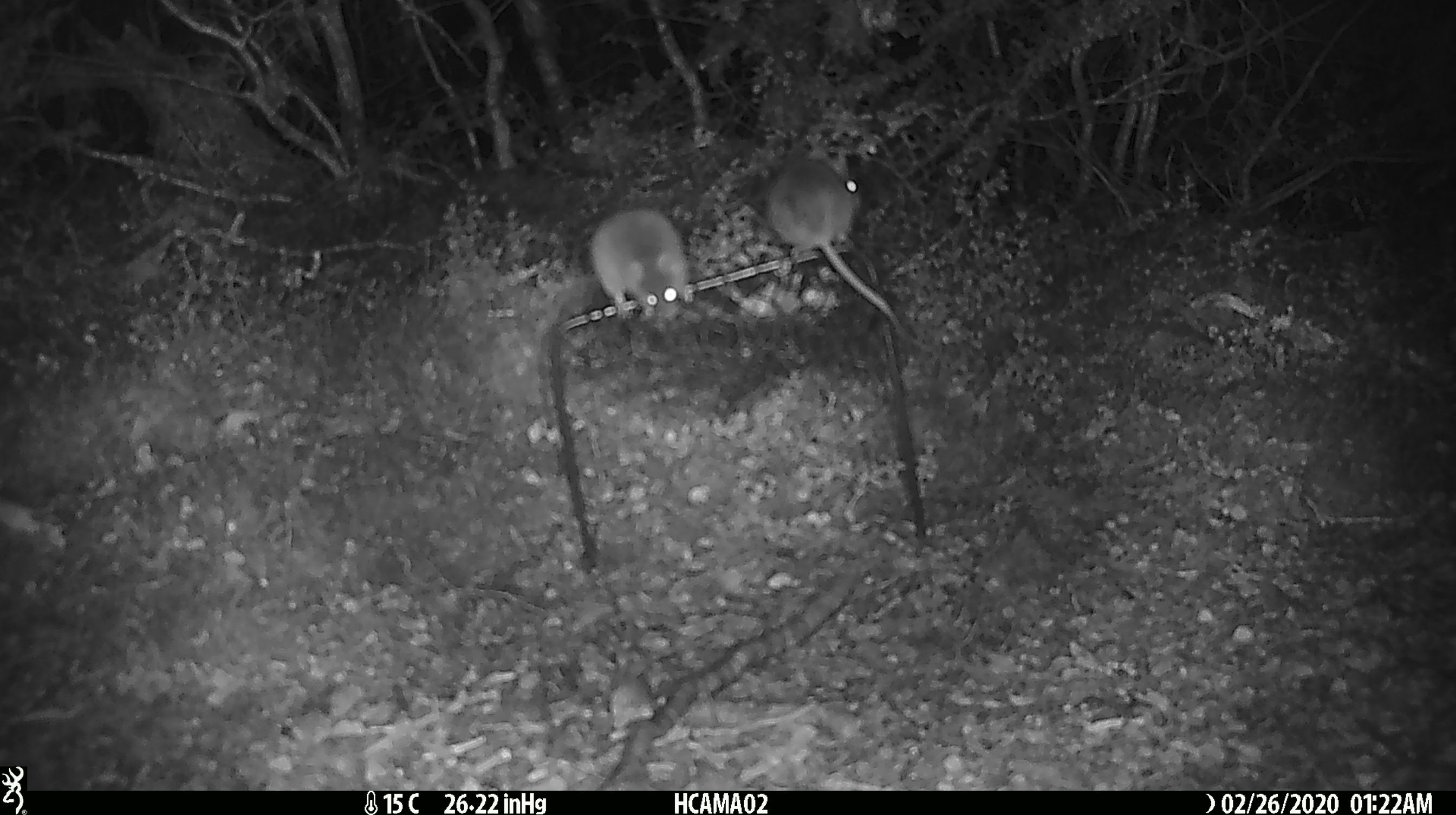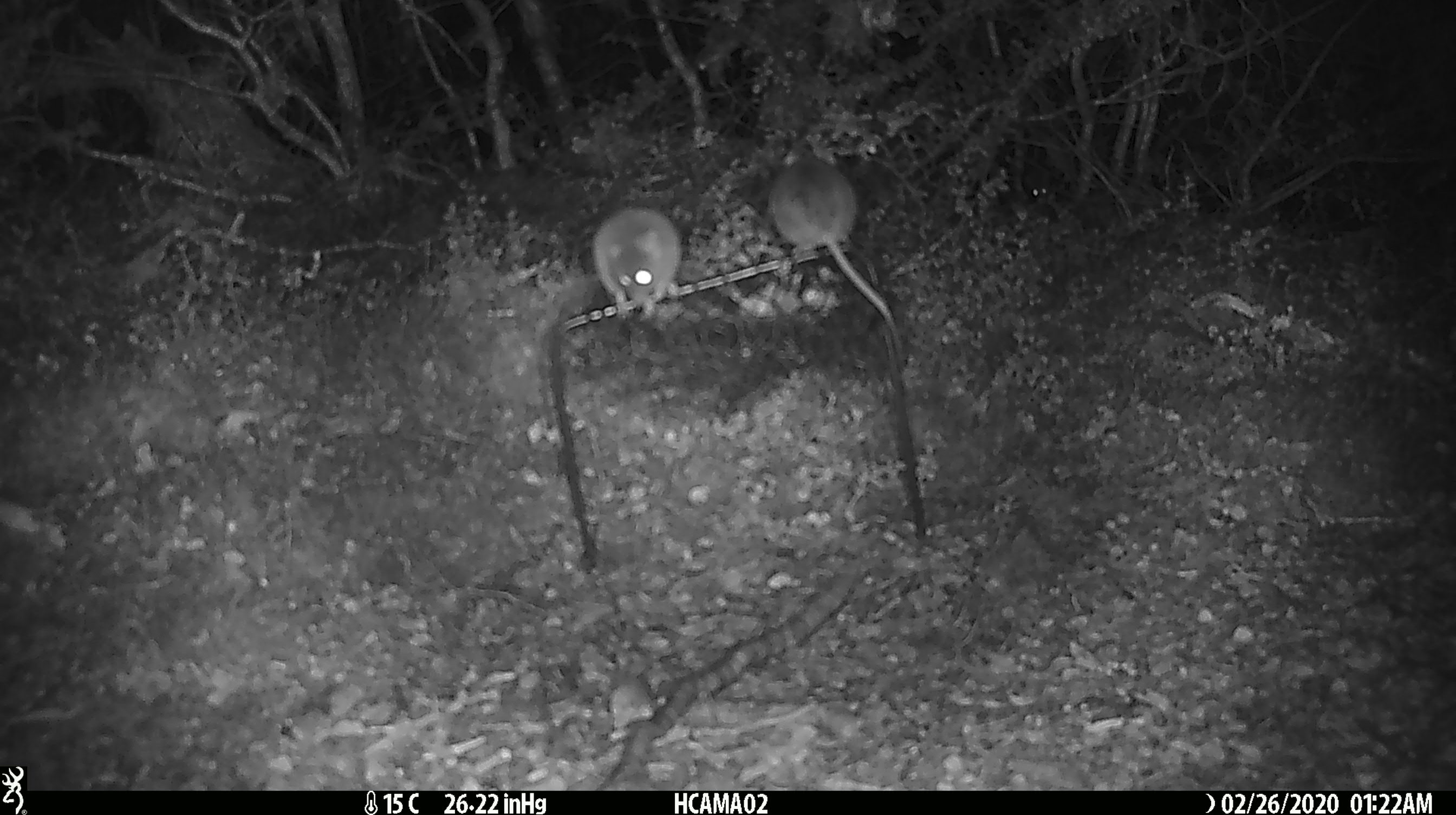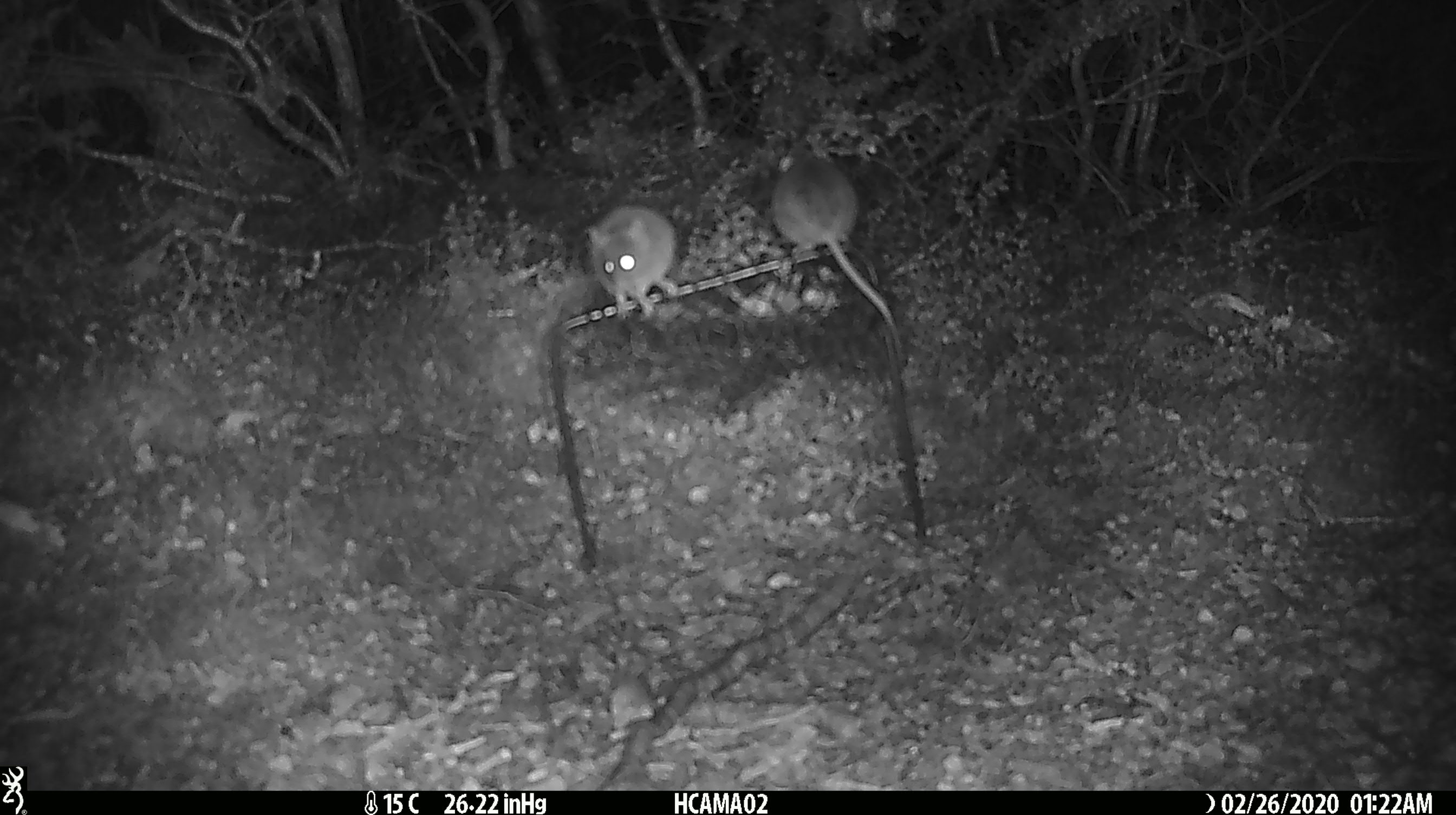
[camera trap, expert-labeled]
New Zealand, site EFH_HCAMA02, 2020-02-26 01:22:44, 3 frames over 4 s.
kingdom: Animalia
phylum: Chordata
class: Mammalia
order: Rodentia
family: Muridae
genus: Mus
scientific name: Mus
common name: mouse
Mouse (Mus).